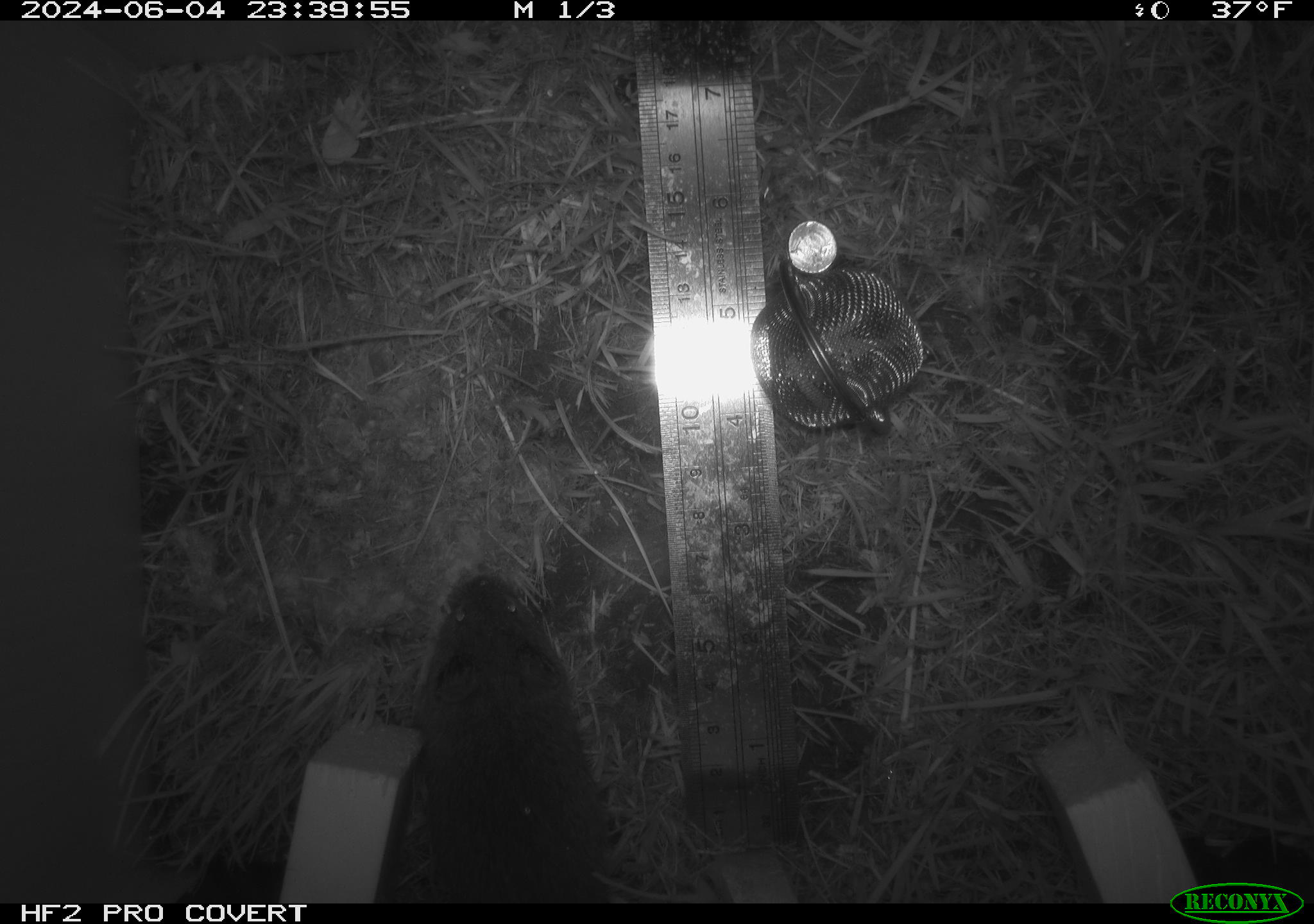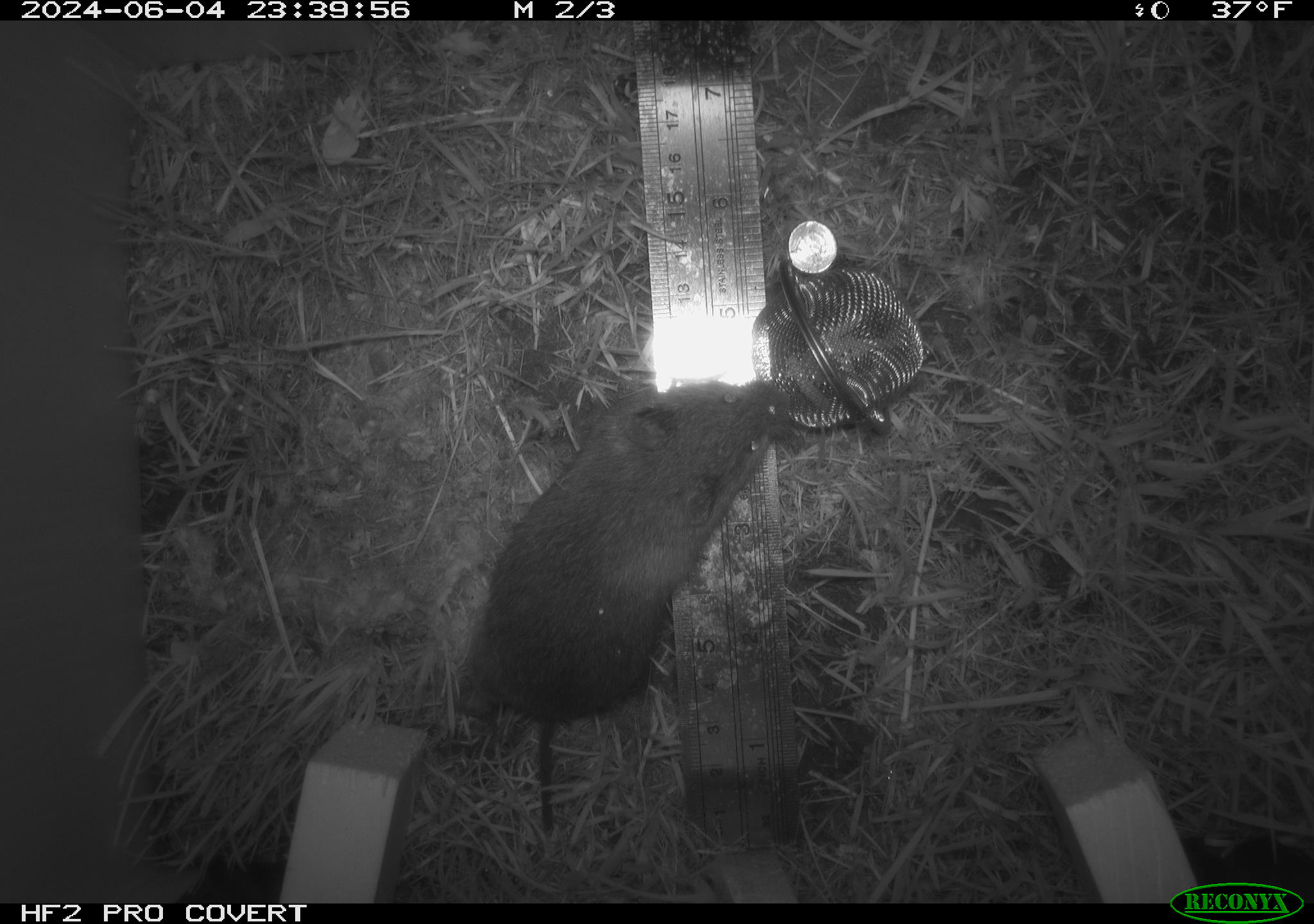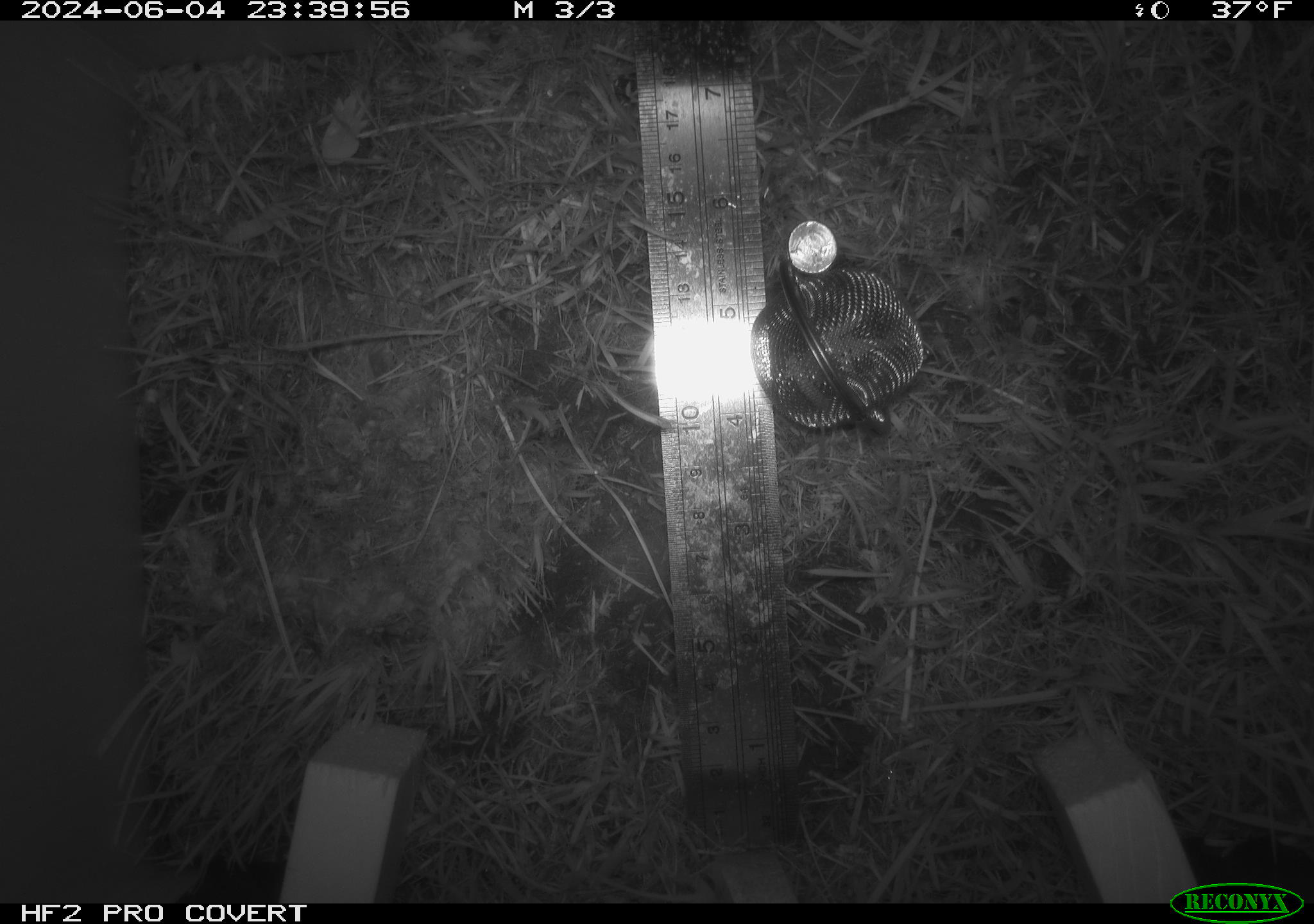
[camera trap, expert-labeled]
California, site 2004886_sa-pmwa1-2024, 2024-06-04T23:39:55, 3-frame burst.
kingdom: Animalia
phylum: Chordata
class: Mammalia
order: Rodentia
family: Cricetidae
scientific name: Arvicolinae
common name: voles, lemmings, and muskrats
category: arvicolinae subfamily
Arvicolinae subfamily (voles, lemmings, and muskrats) (Arvicolinae).